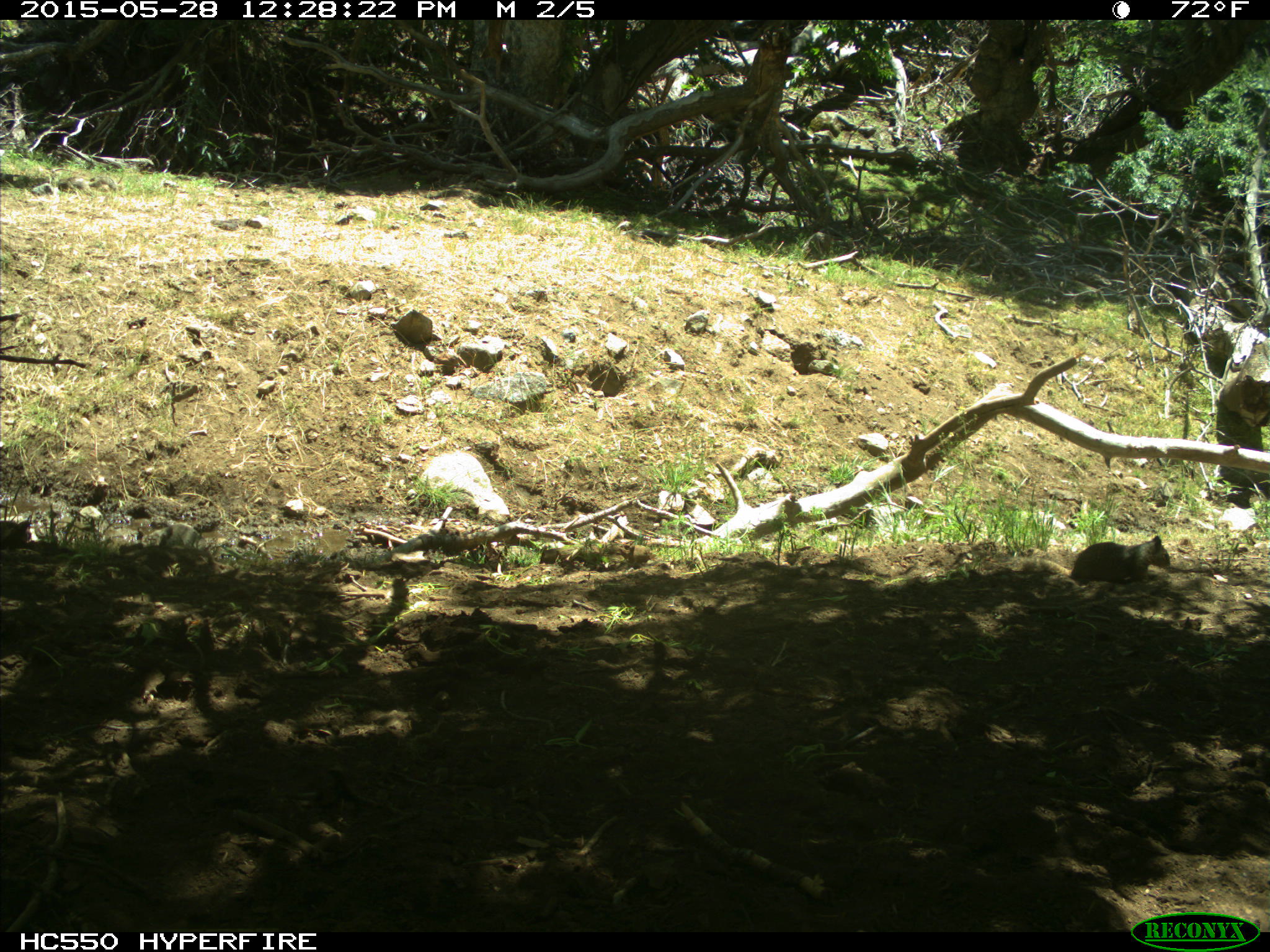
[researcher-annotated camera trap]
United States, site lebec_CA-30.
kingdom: Animalia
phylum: Chordata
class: Mammalia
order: Rodentia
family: Sciuridae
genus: Otospermophilus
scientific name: Otospermophilus beecheyi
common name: california ground squirrel